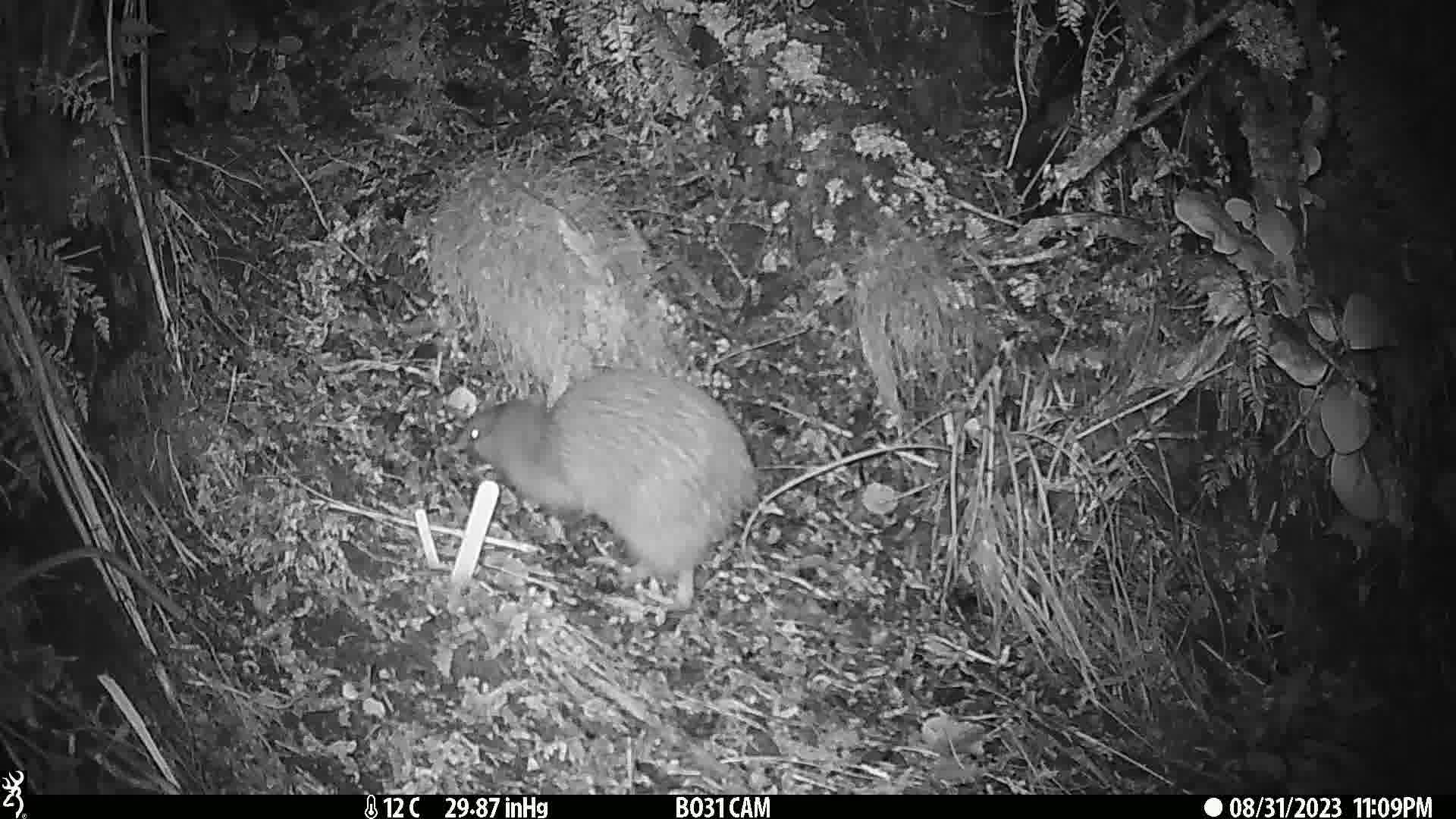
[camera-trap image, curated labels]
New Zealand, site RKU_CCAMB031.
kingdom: Animalia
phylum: Chordata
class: Aves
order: Apterygiformes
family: Apterygidae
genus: Apteryx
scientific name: Apteryx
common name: kiwi